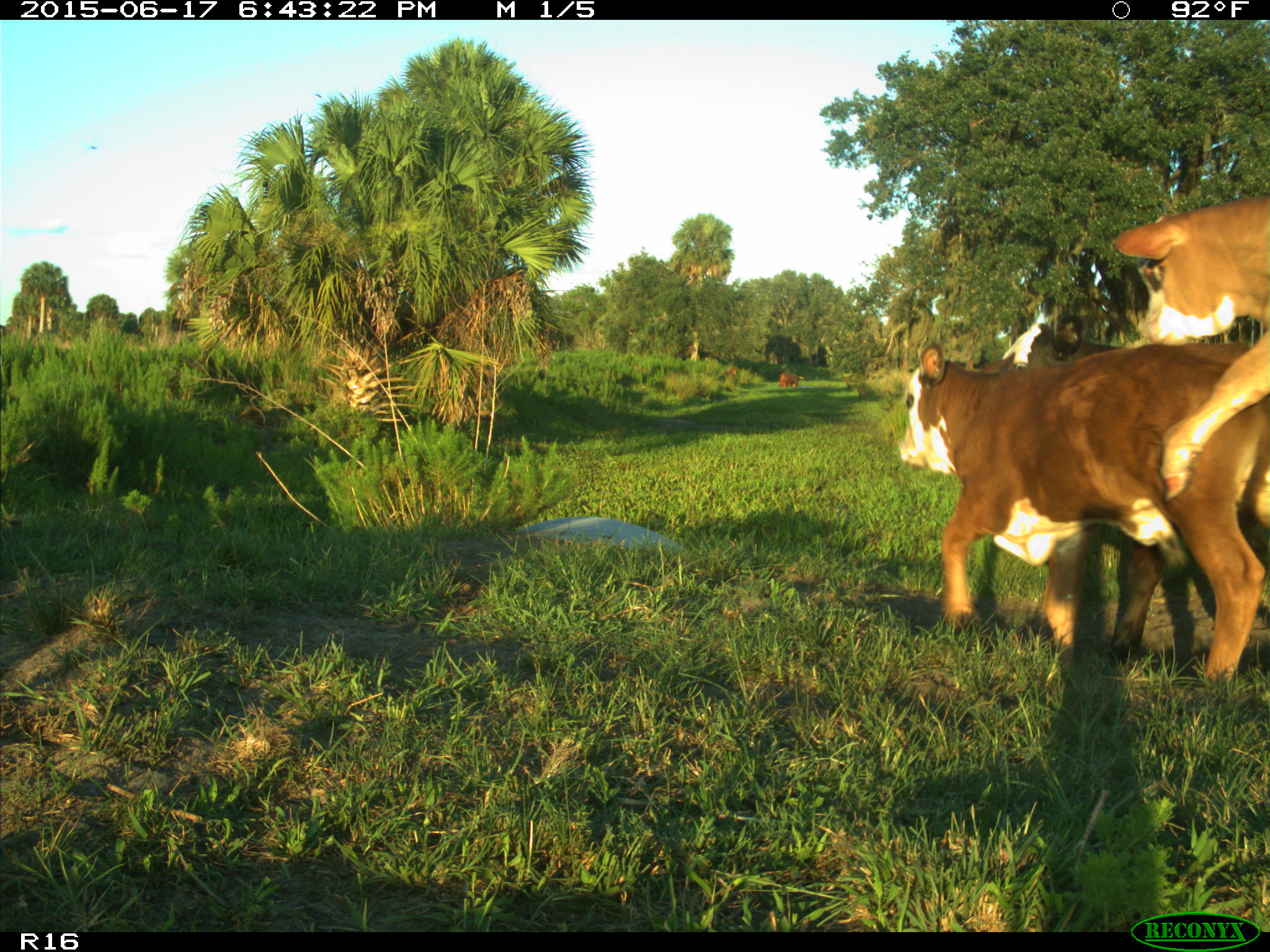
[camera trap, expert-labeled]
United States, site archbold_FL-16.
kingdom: Animalia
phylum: Chordata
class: Mammalia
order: Artiodactyla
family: Bovidae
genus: Bos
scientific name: Bos taurus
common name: domestic cow